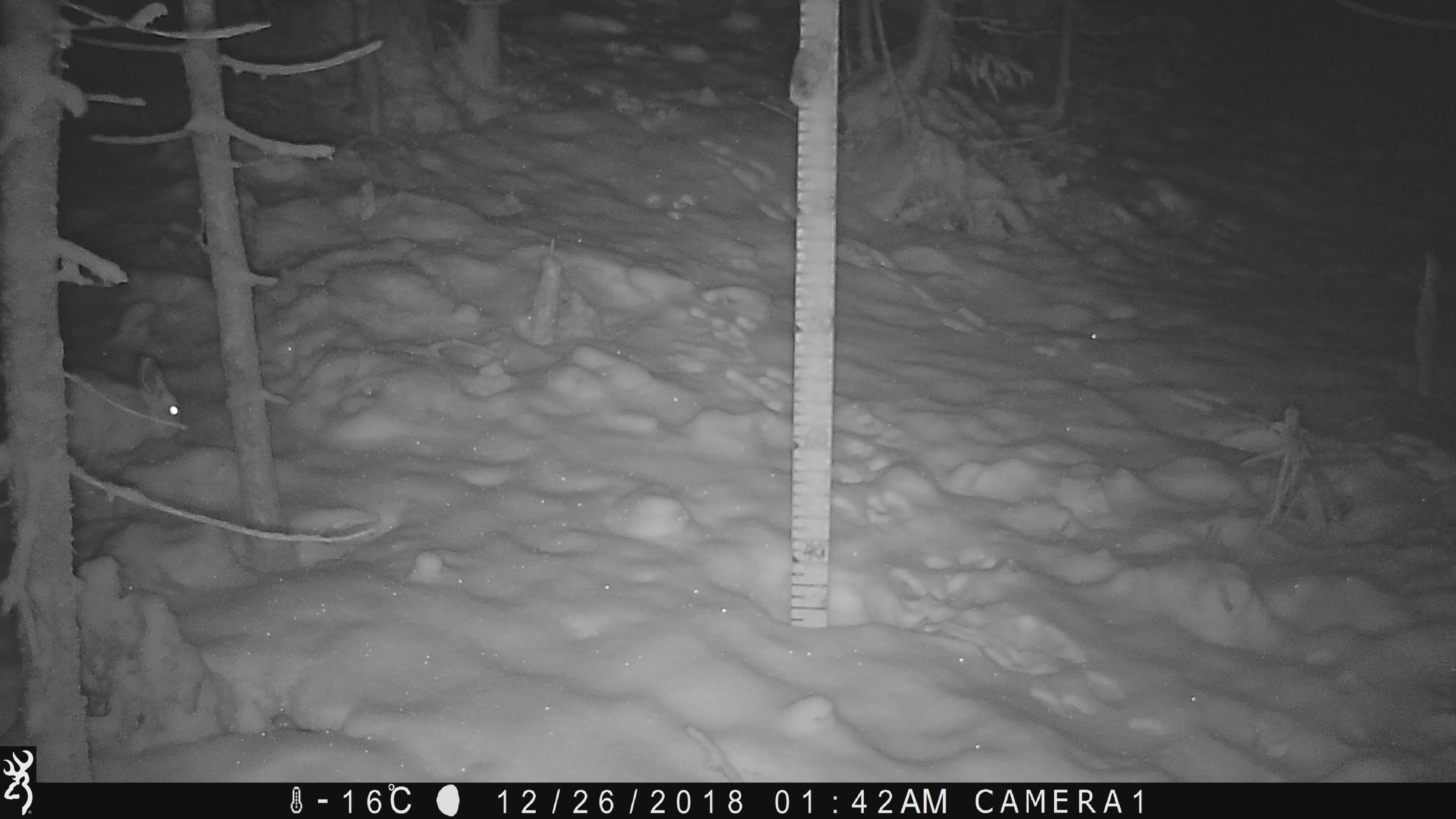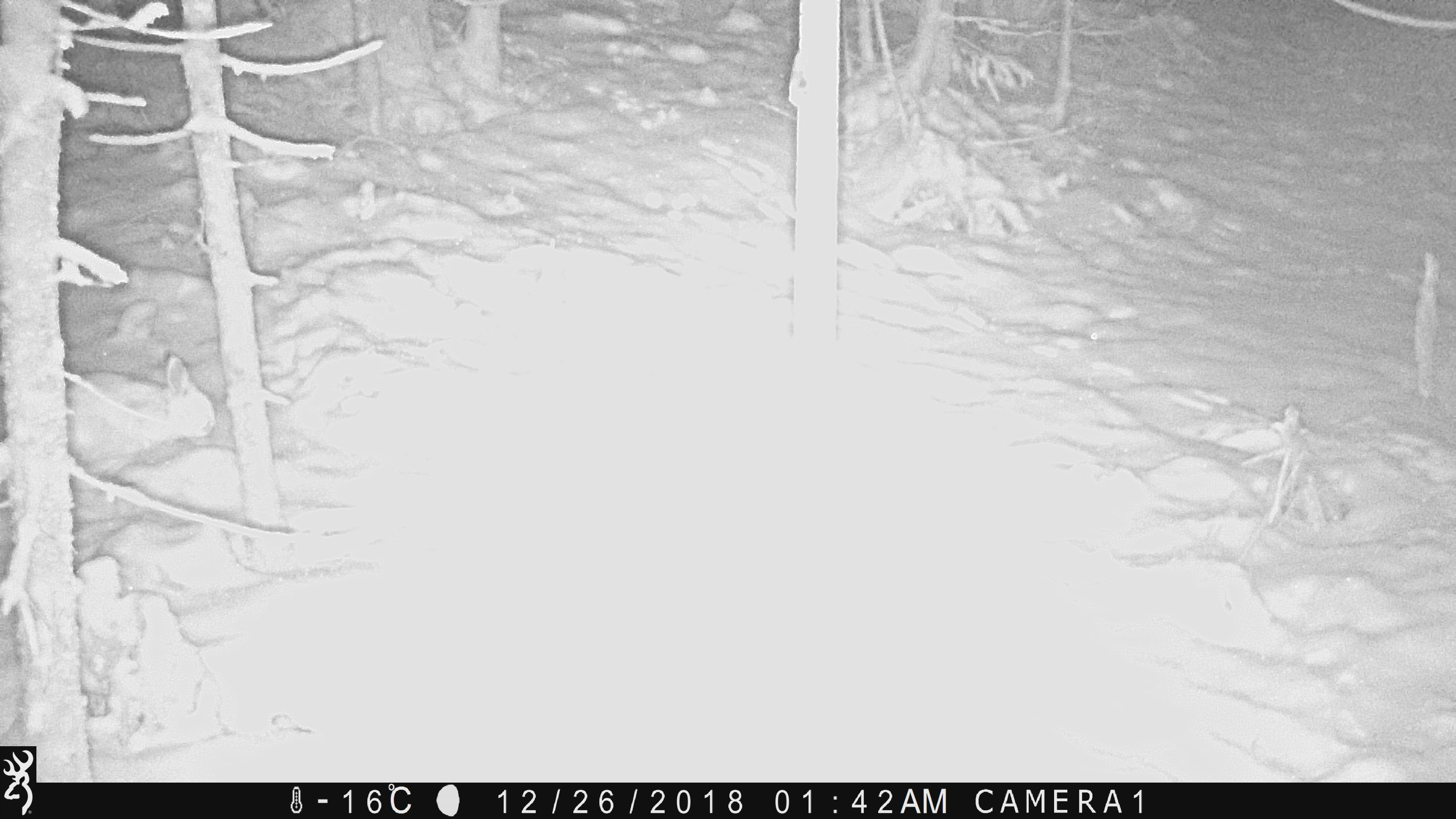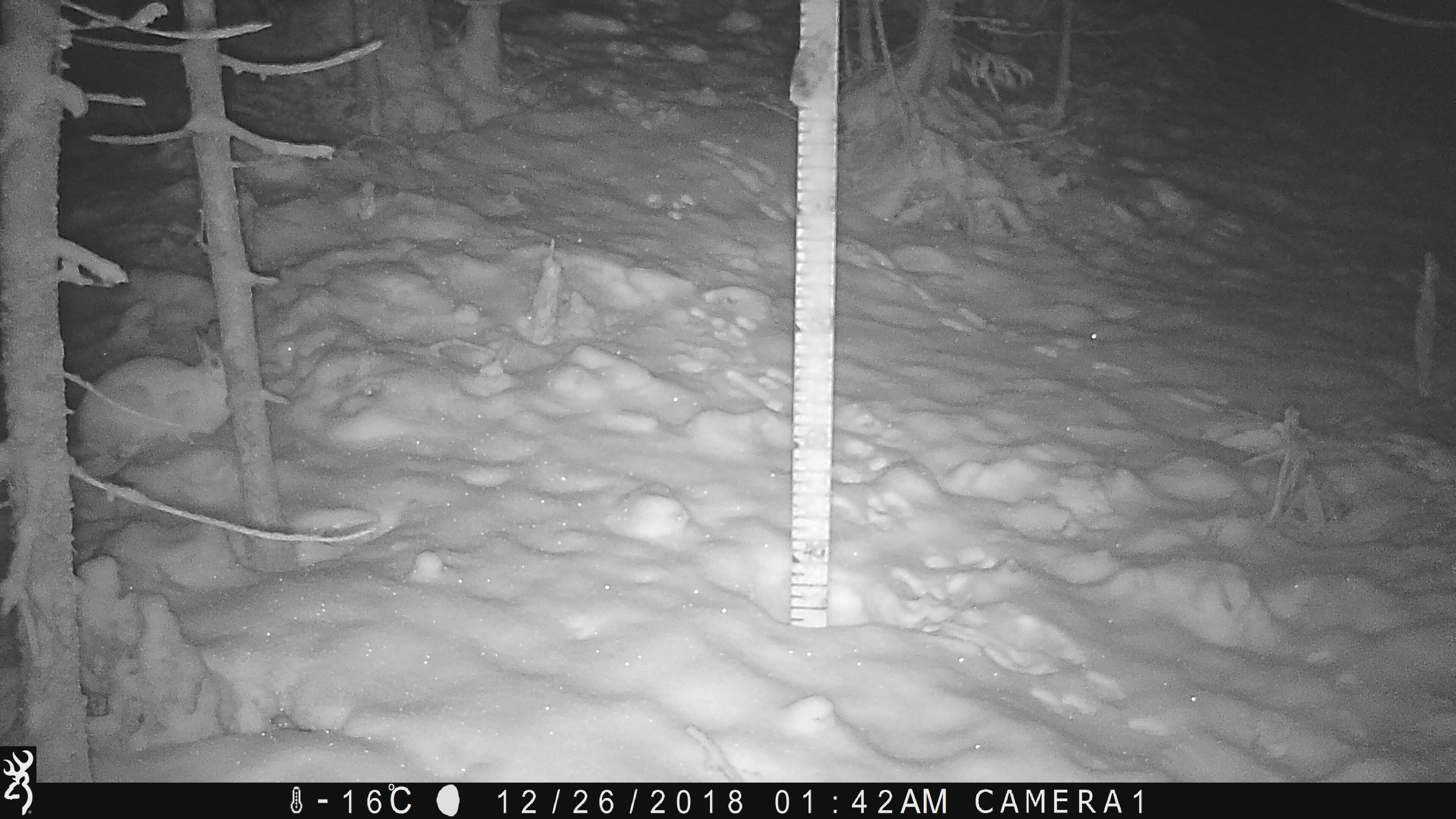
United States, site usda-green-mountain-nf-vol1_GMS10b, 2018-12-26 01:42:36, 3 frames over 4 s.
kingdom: Animalia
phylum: Chordata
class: Mammalia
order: Lagomorpha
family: Leporidae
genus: Lepus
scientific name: Lepus americanus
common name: snowshoe hare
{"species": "snowshoe hare (Lepus americanus)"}